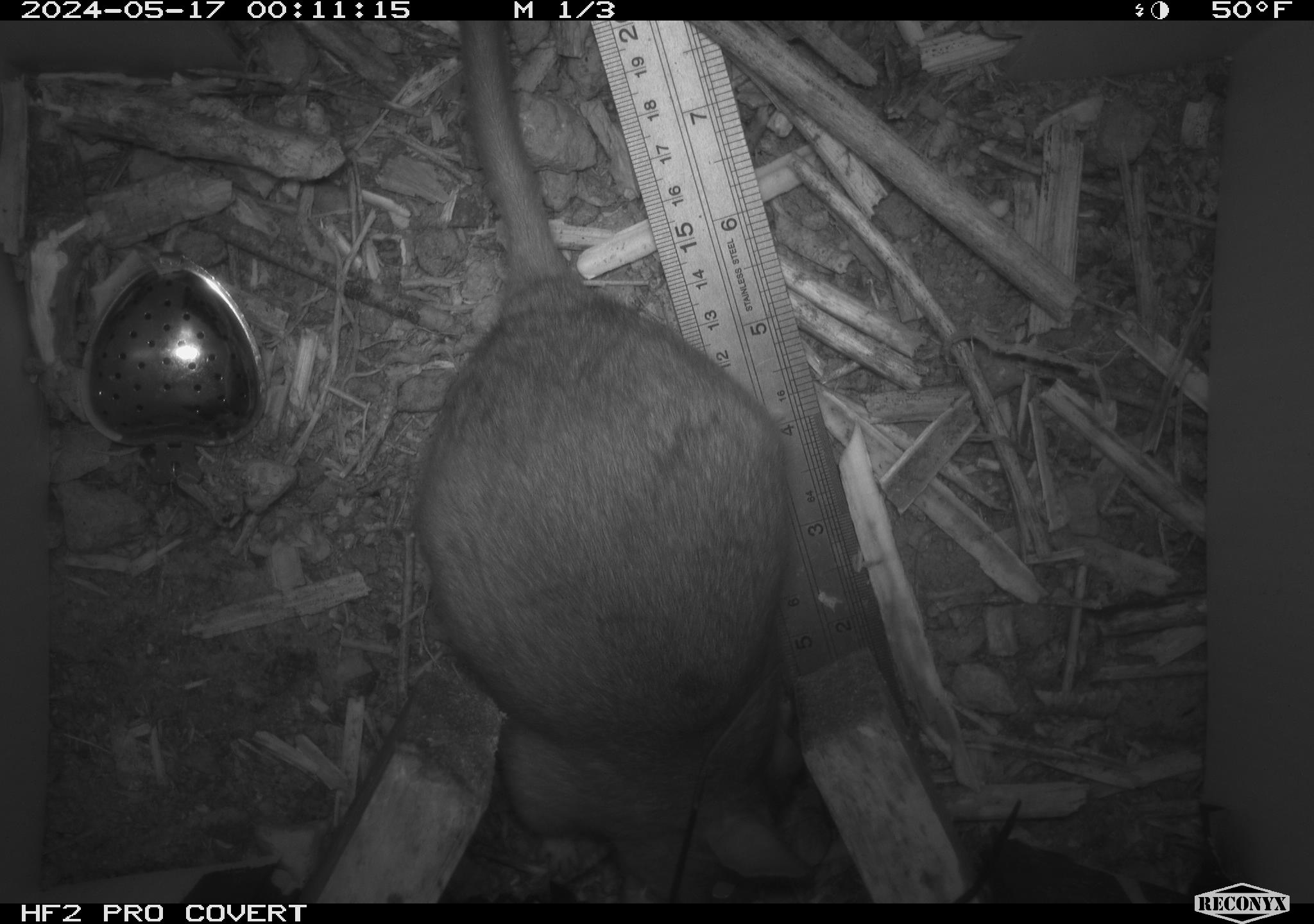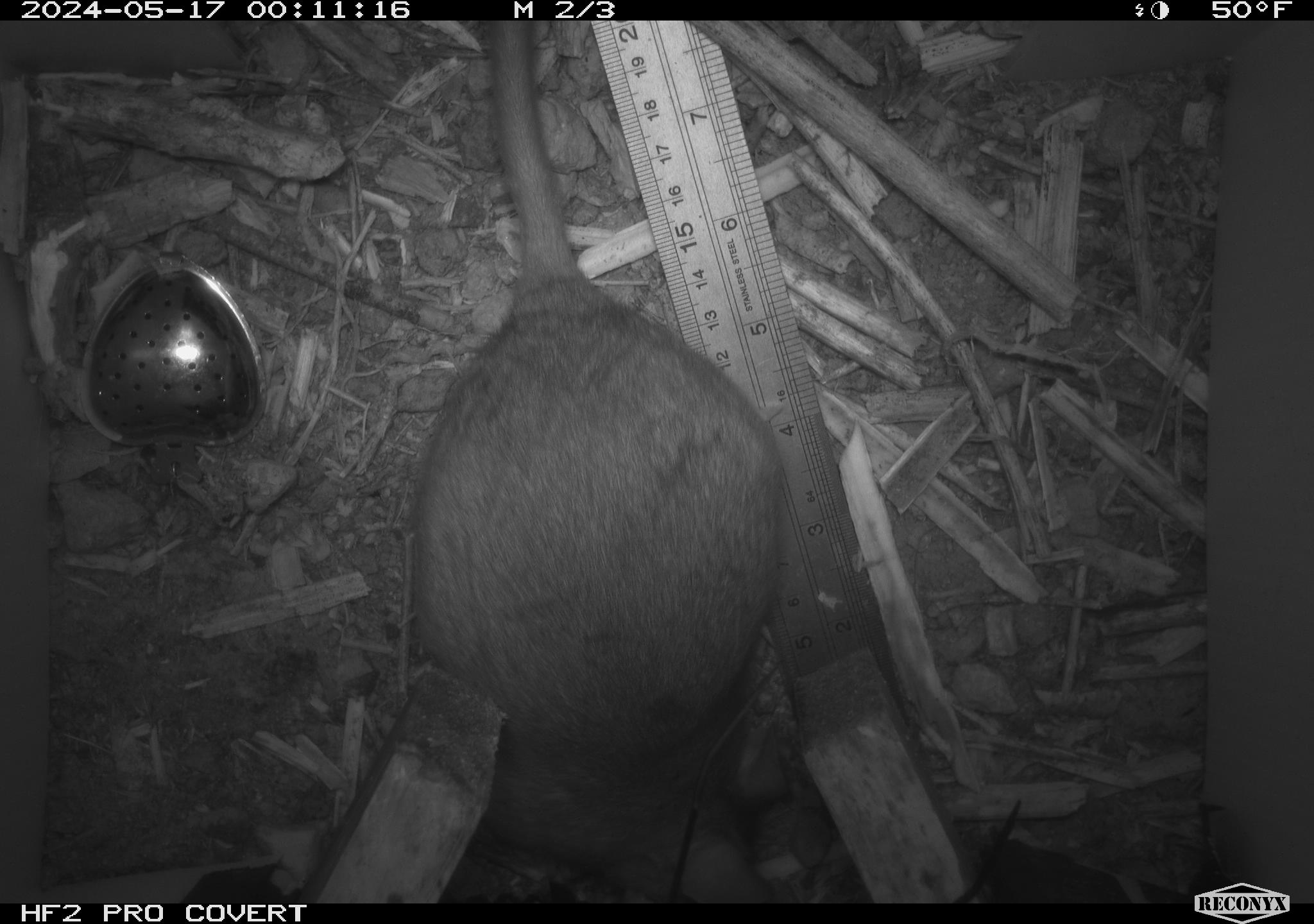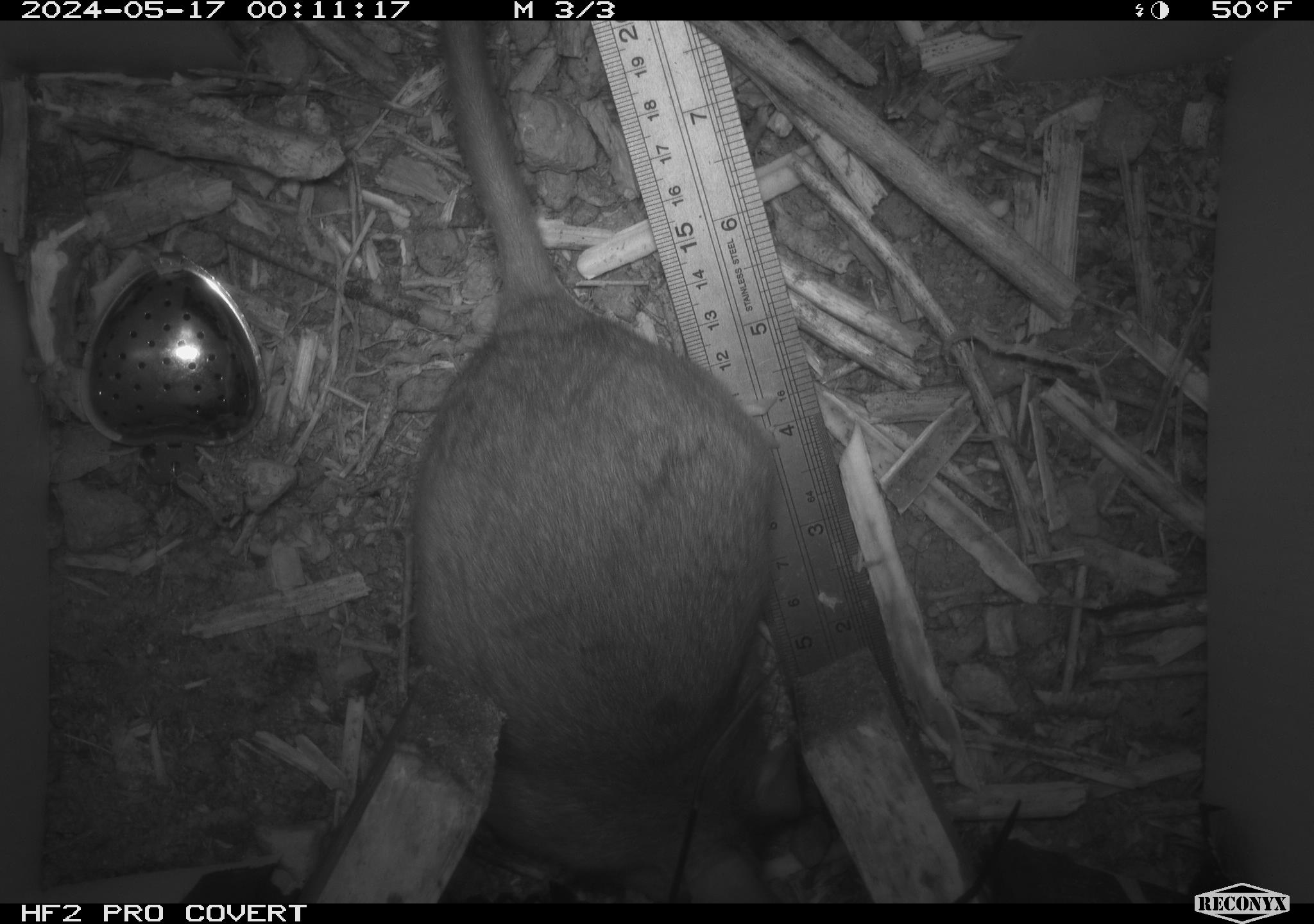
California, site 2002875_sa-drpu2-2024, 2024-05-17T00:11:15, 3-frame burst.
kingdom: Animalia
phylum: Chordata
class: Mammalia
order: Rodentia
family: Cricetidae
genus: Neotoma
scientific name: Neotoma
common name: pack rat or woodrat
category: neotoma species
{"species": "neotoma species (pack rat or woodrat) (Neotoma)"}